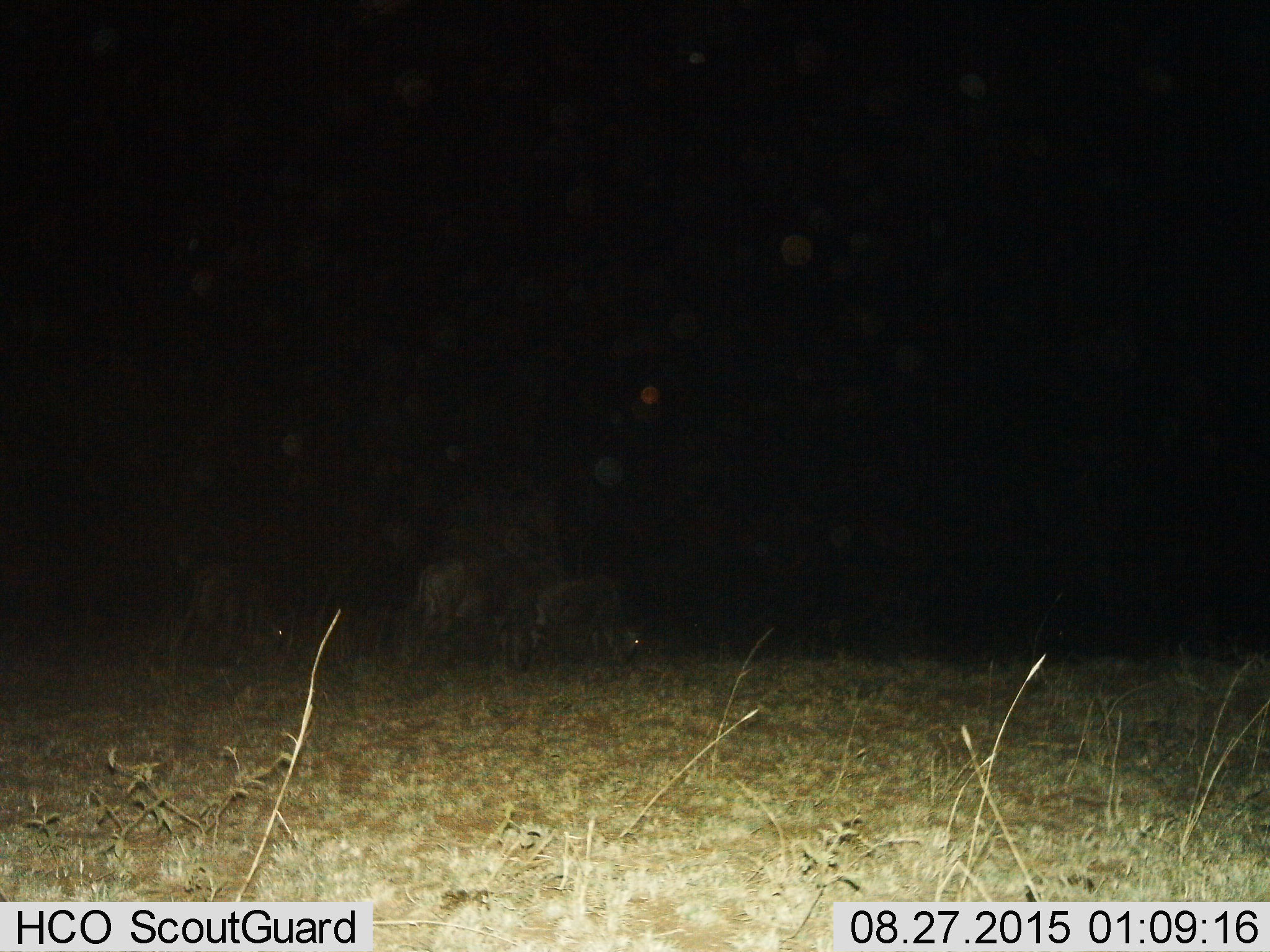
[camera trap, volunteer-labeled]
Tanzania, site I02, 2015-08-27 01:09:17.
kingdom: Animalia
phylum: Chordata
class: Mammalia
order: Artiodactyla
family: Bovidae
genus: Connochaetes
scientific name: Connochaetes taurinus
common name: blue wildebeest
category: wildebeest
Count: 3.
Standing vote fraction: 50%.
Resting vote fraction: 0%.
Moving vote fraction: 0%.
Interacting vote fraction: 0%.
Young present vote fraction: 25%.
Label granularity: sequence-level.